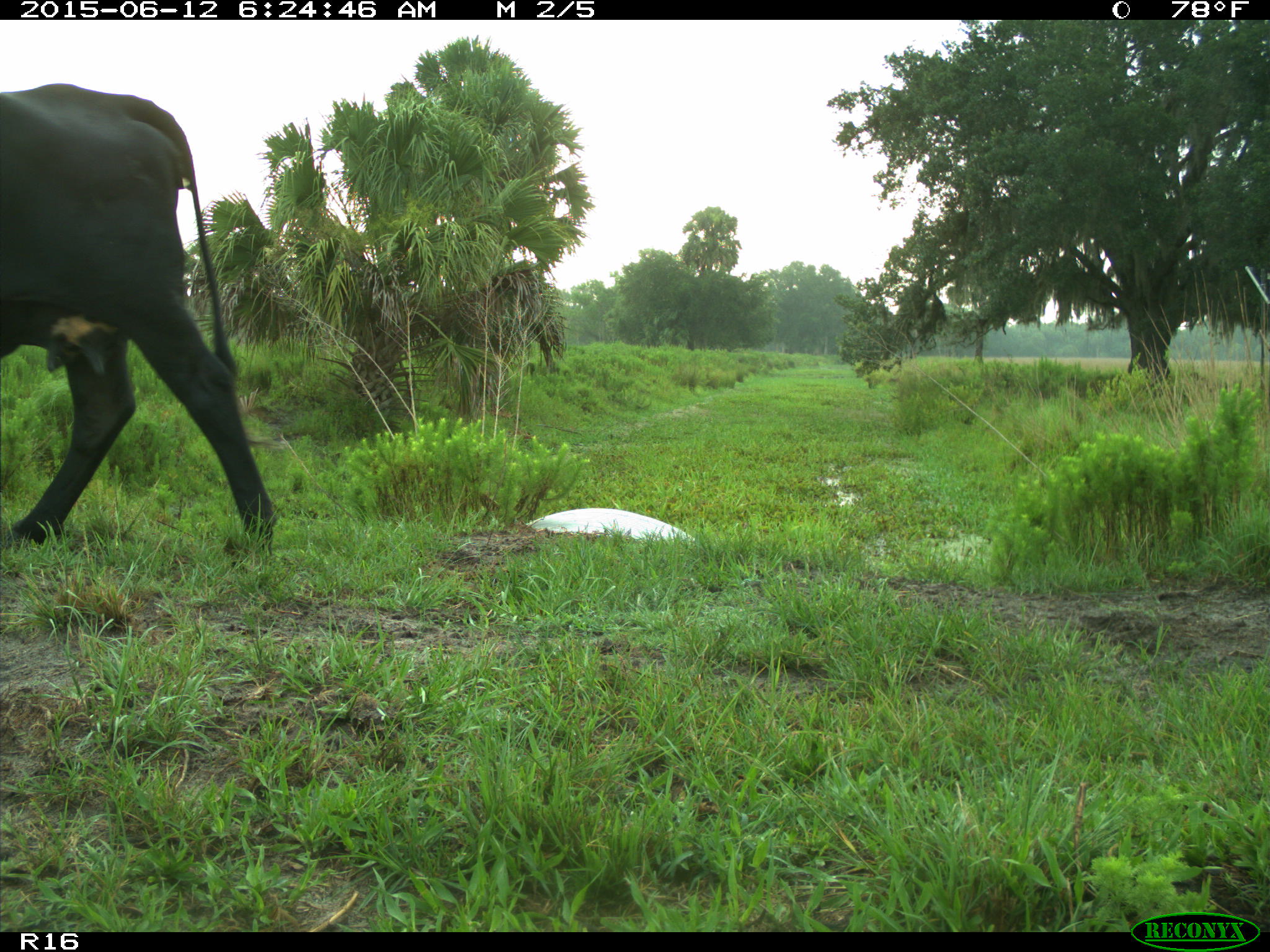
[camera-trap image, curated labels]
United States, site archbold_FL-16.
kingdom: Animalia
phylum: Chordata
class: Mammalia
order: Artiodactyla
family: Bovidae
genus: Bos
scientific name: Bos taurus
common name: domestic cow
Bos taurus (domestic cow).